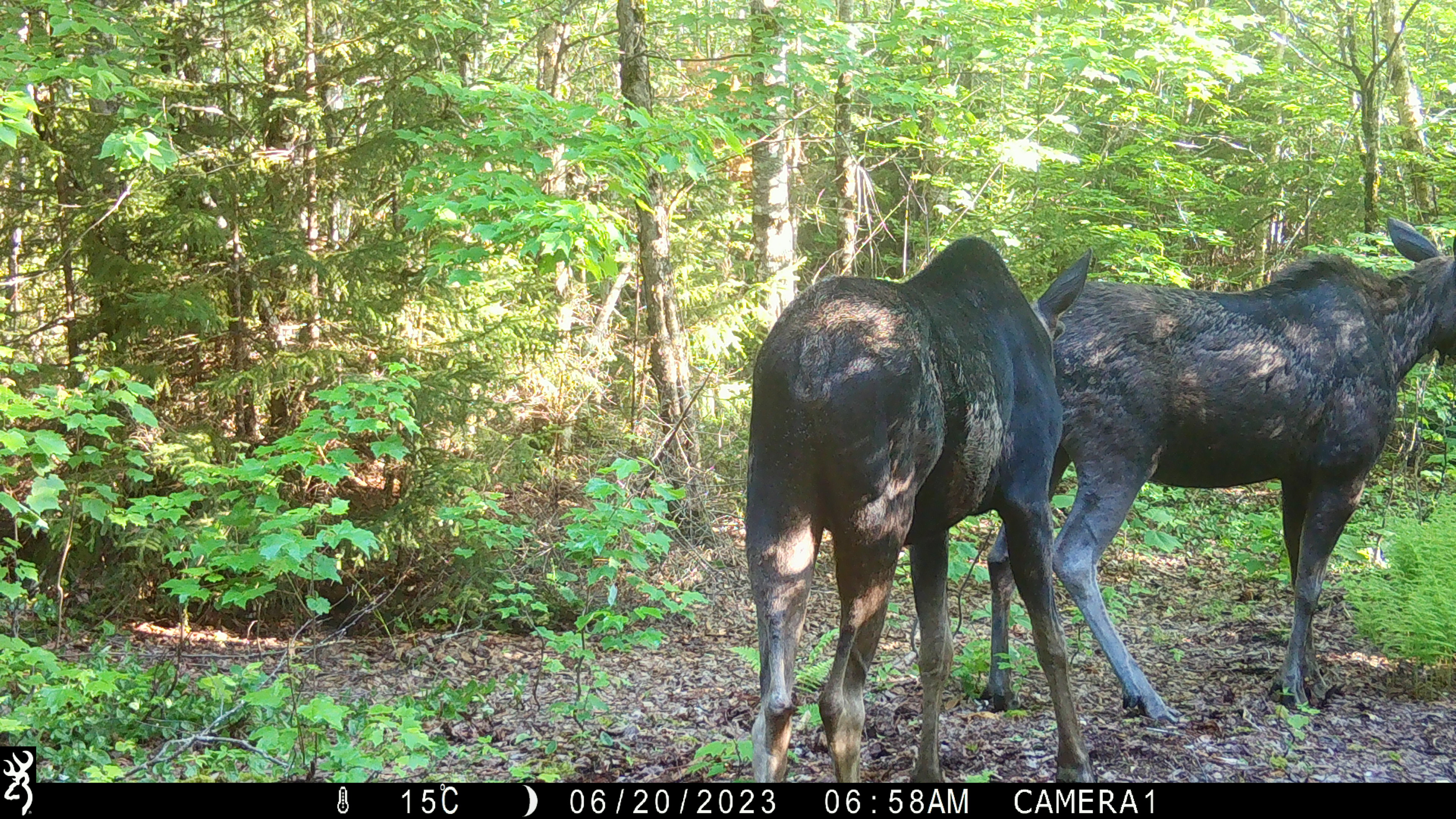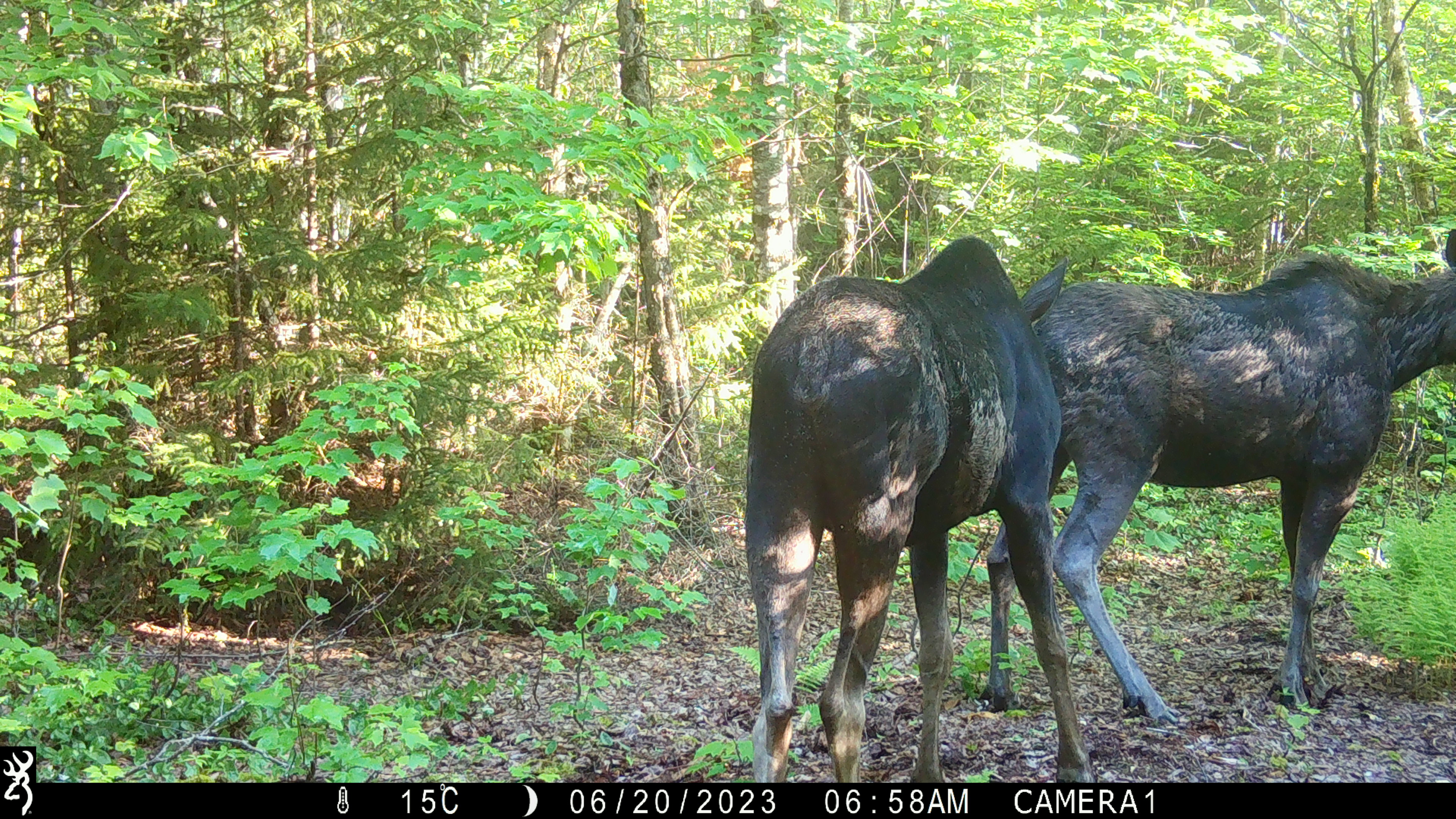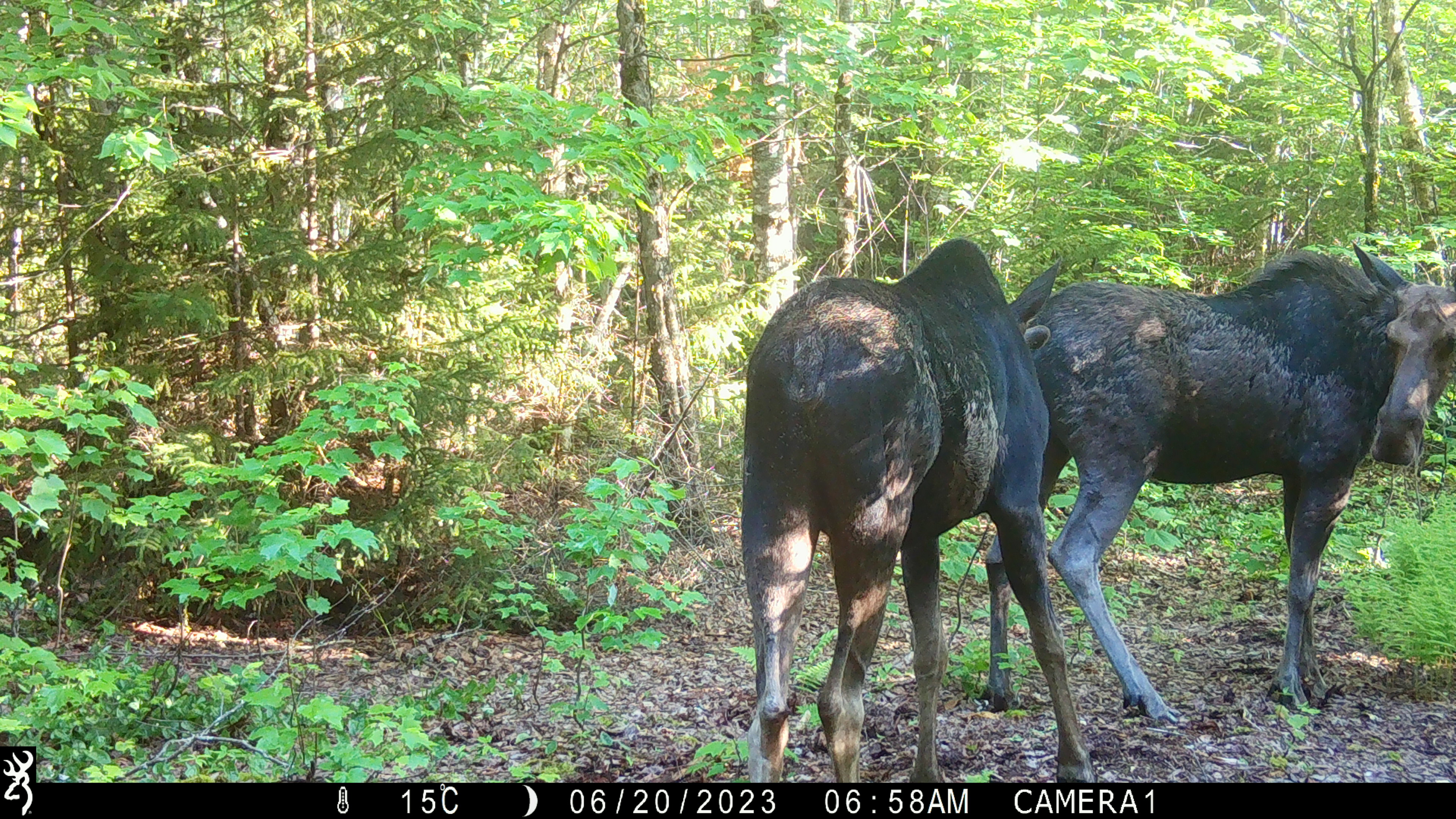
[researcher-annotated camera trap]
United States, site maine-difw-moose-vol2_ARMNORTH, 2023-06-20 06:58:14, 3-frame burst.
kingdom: Animalia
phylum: Chordata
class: Mammalia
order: Artiodactyla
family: Cervidae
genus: Alces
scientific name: Alces alces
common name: moose